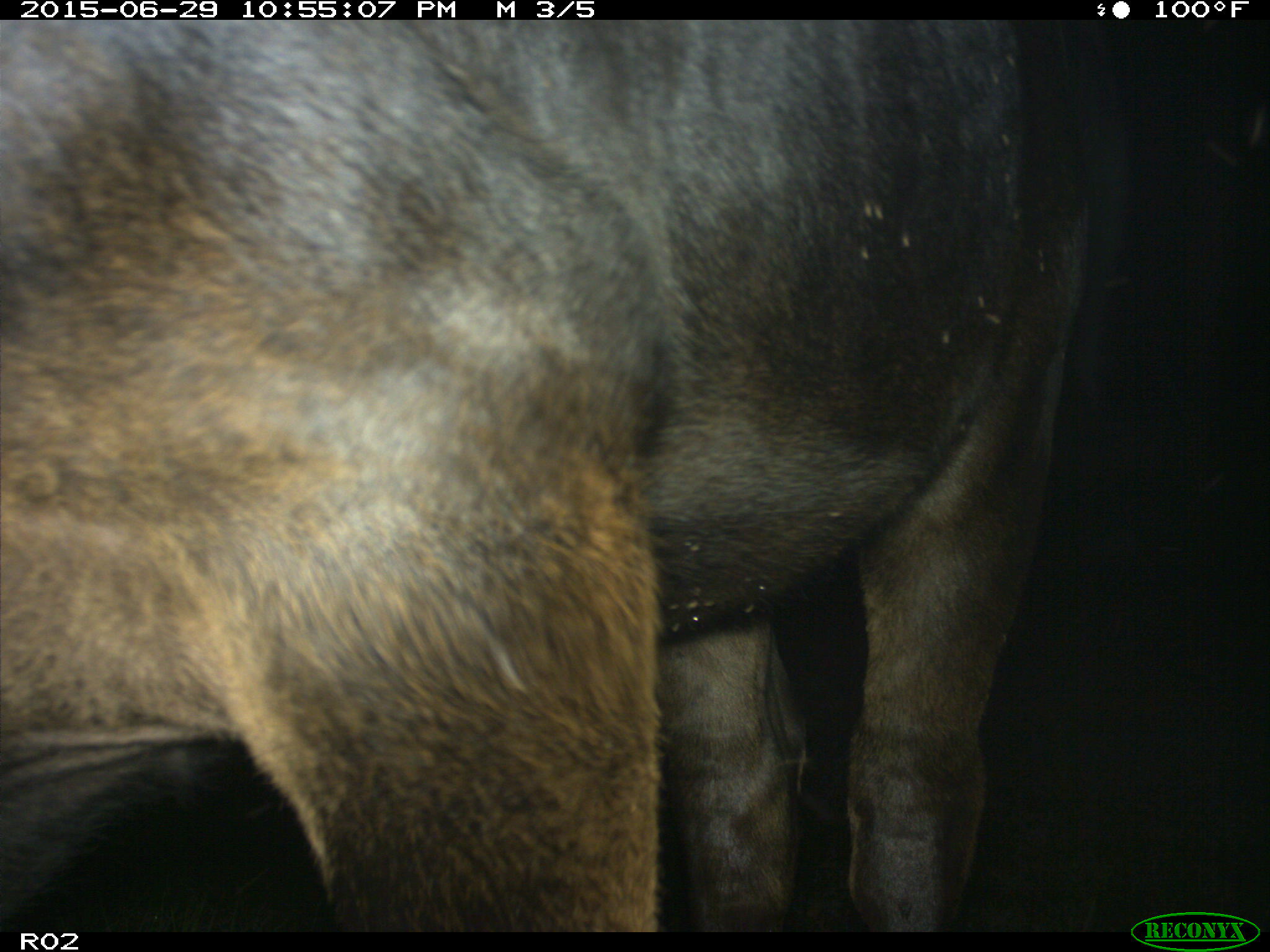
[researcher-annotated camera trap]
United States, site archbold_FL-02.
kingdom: Animalia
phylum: Chordata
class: Mammalia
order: Artiodactyla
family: Bovidae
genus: Bos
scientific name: Bos taurus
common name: domestic cow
Bos taurus (domestic cow).